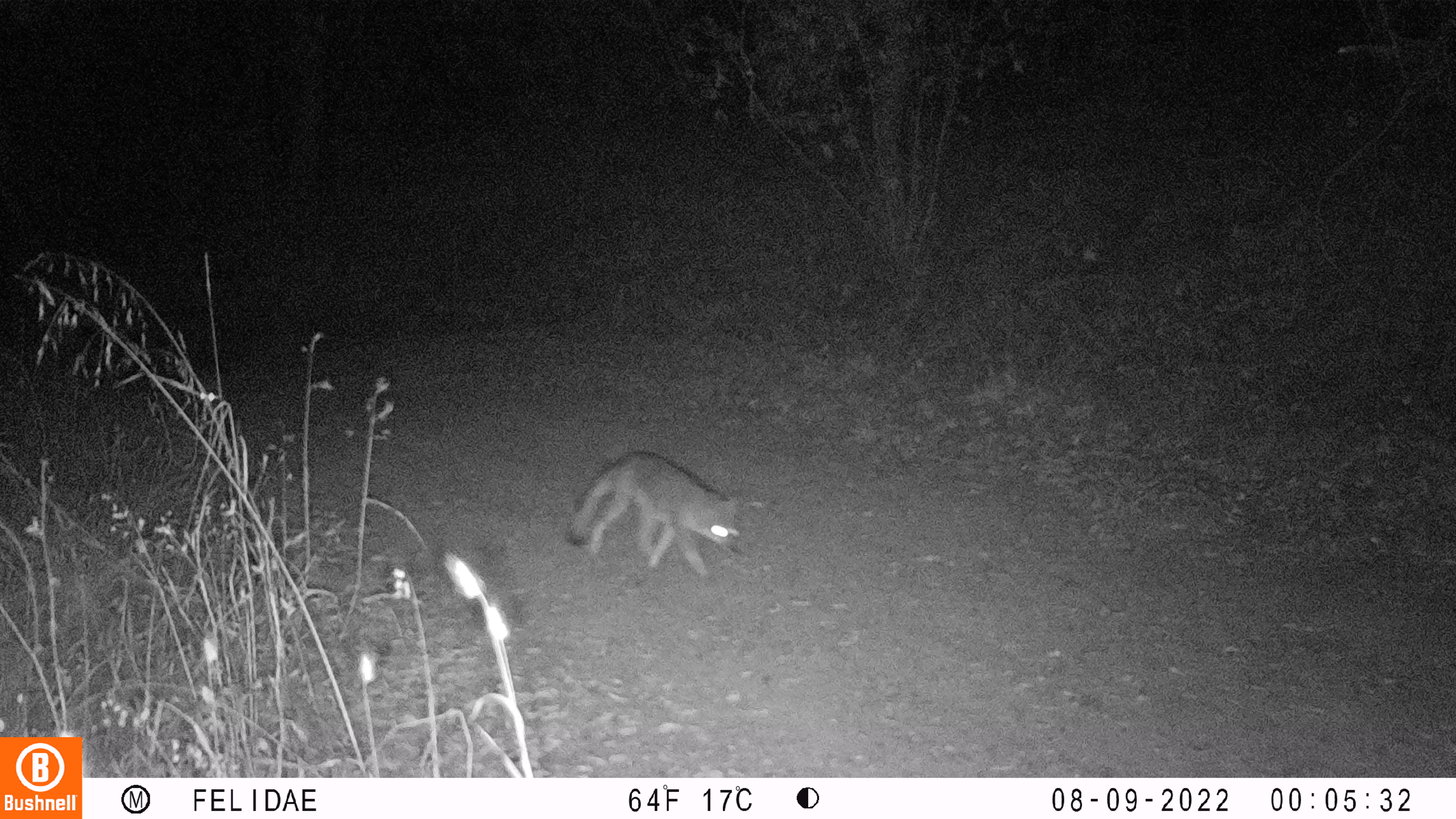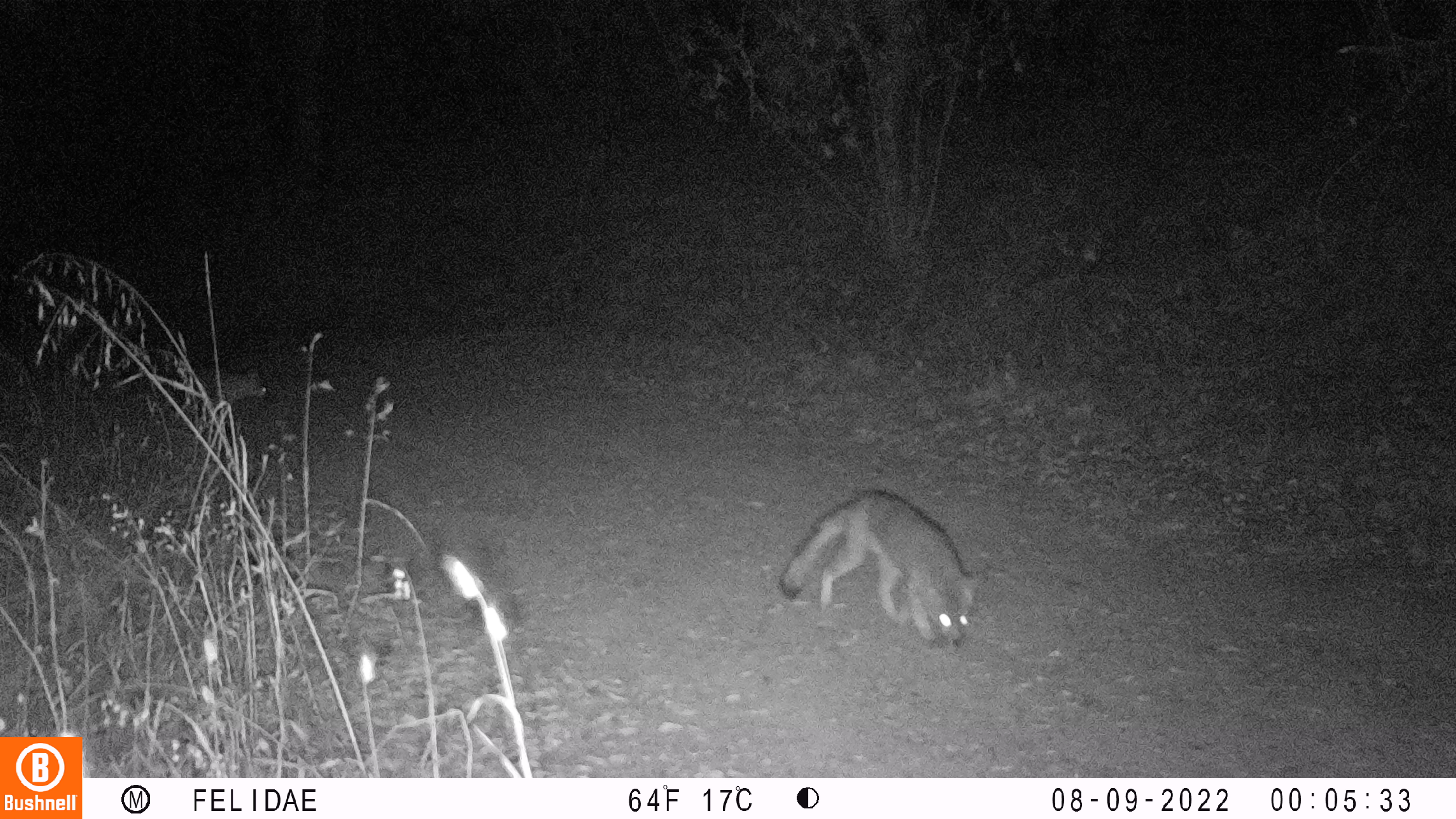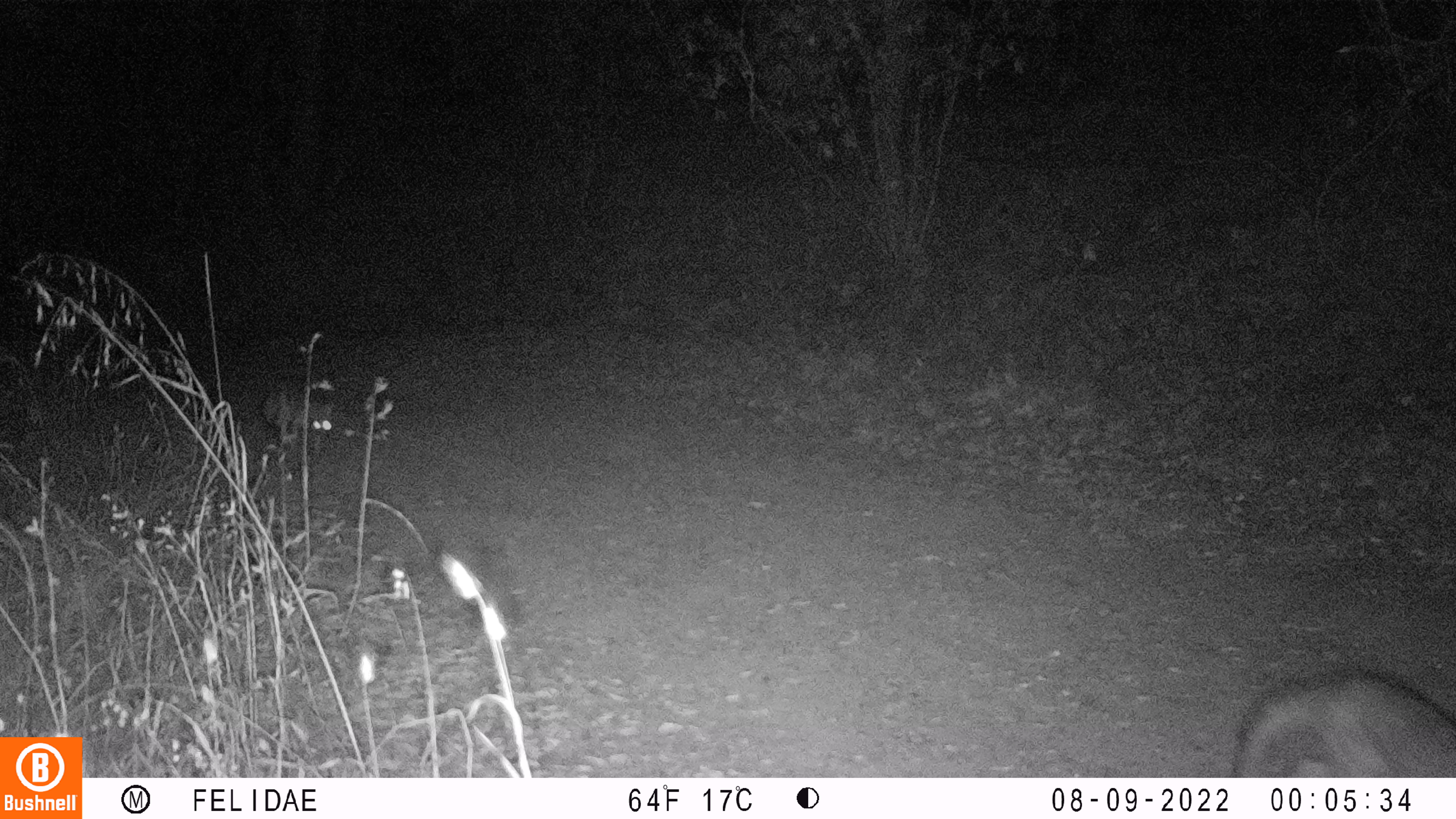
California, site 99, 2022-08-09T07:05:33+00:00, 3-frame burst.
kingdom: Animalia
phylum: Chordata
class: Mammalia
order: Carnivora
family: Canidae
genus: Urocyon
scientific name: Urocyon cinereoargenteus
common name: gray fox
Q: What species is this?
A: Gray fox (Urocyon cinereoargenteus).